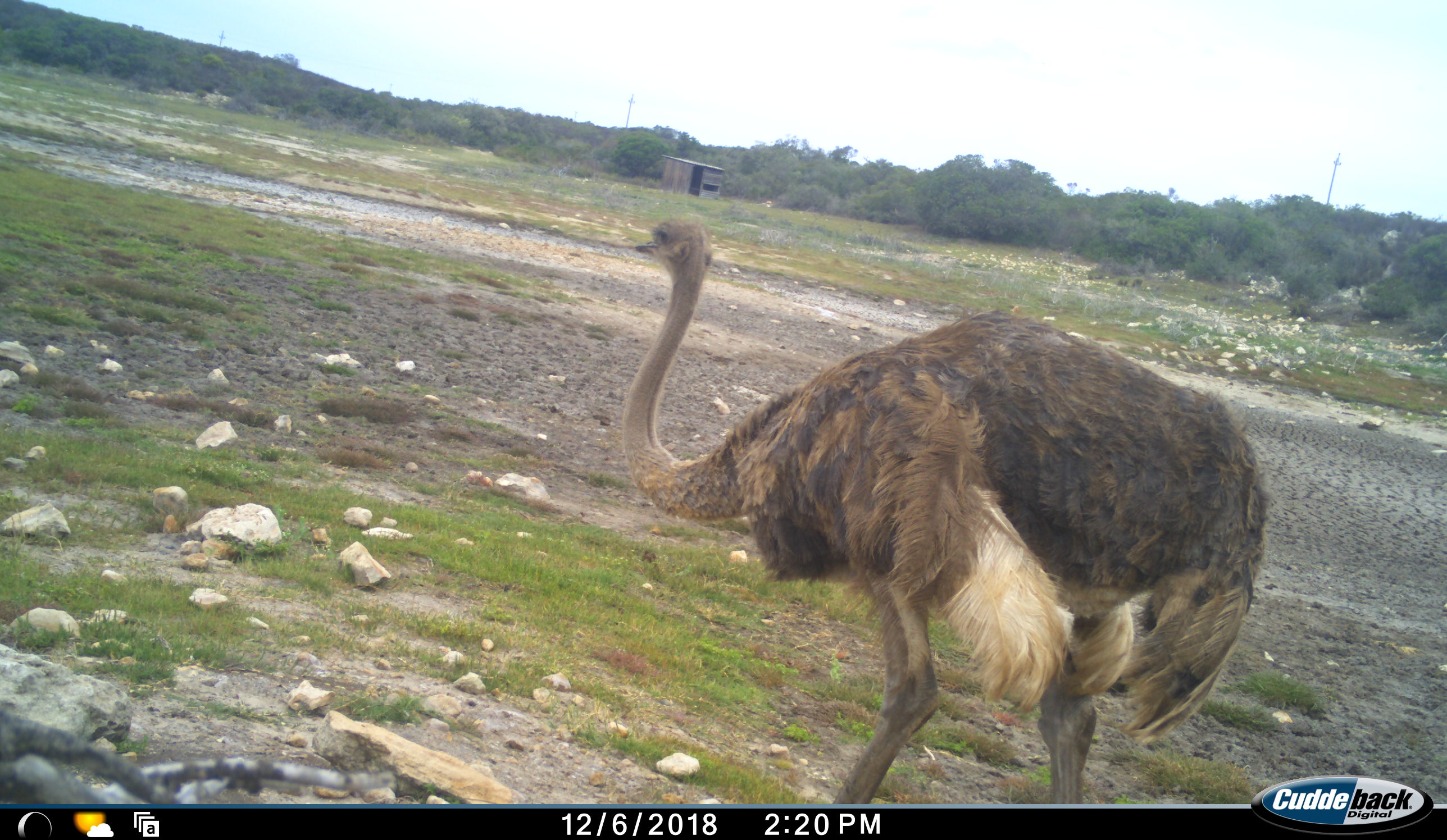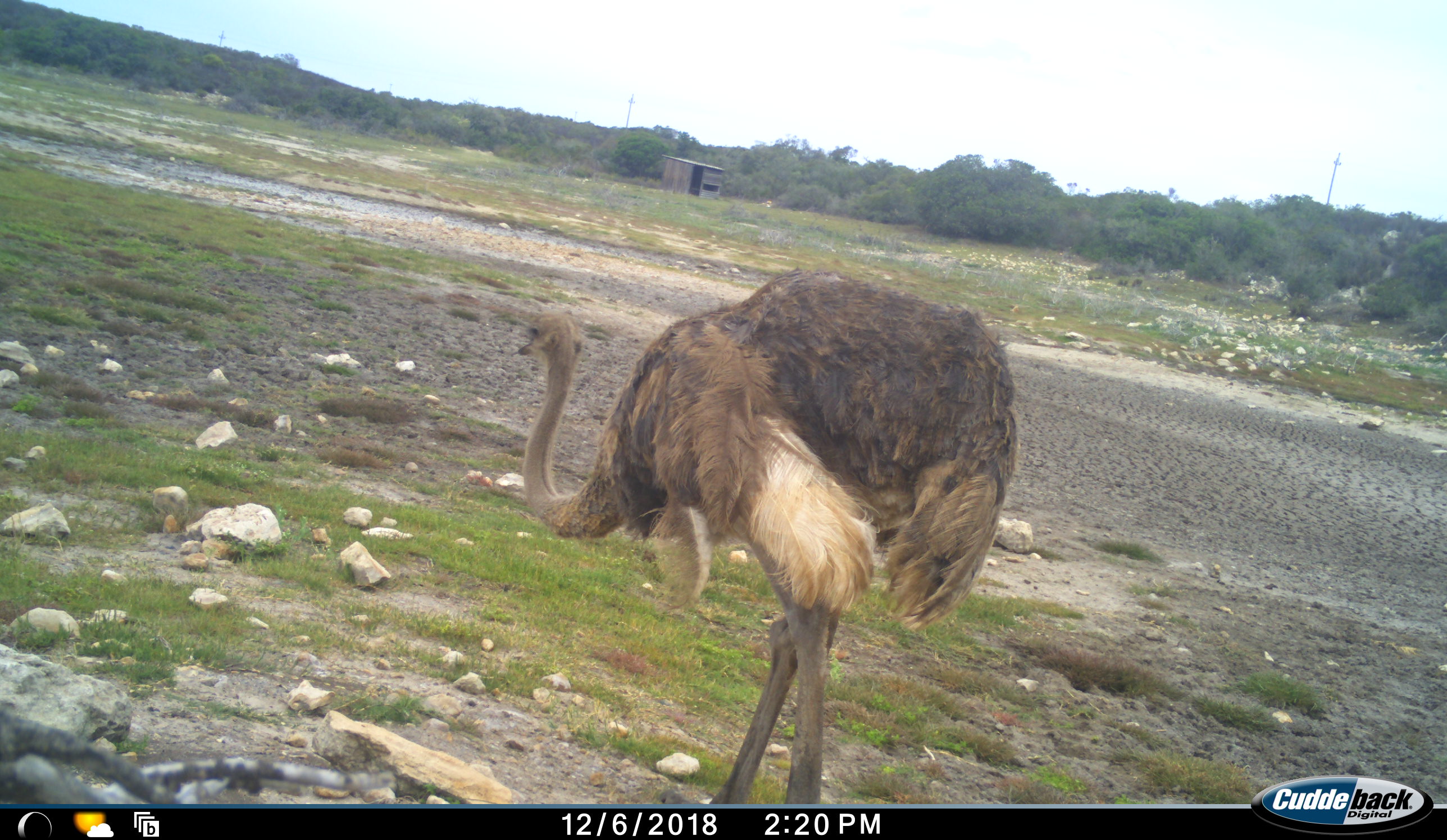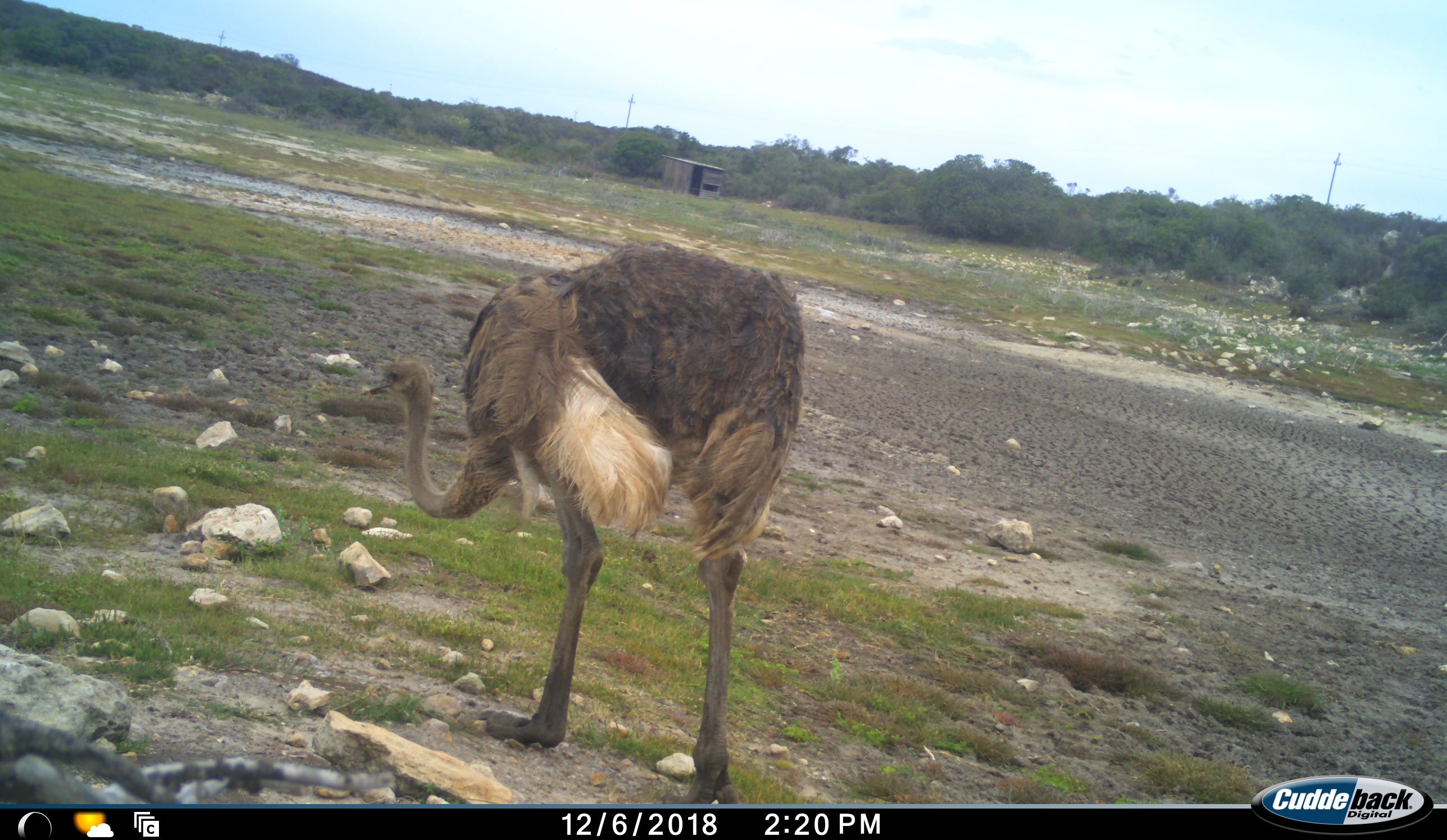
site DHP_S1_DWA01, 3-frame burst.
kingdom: Animalia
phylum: Chordata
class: Aves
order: Struthioniformes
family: Struthionidae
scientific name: Struthionidae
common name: ostrich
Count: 1.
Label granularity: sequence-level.